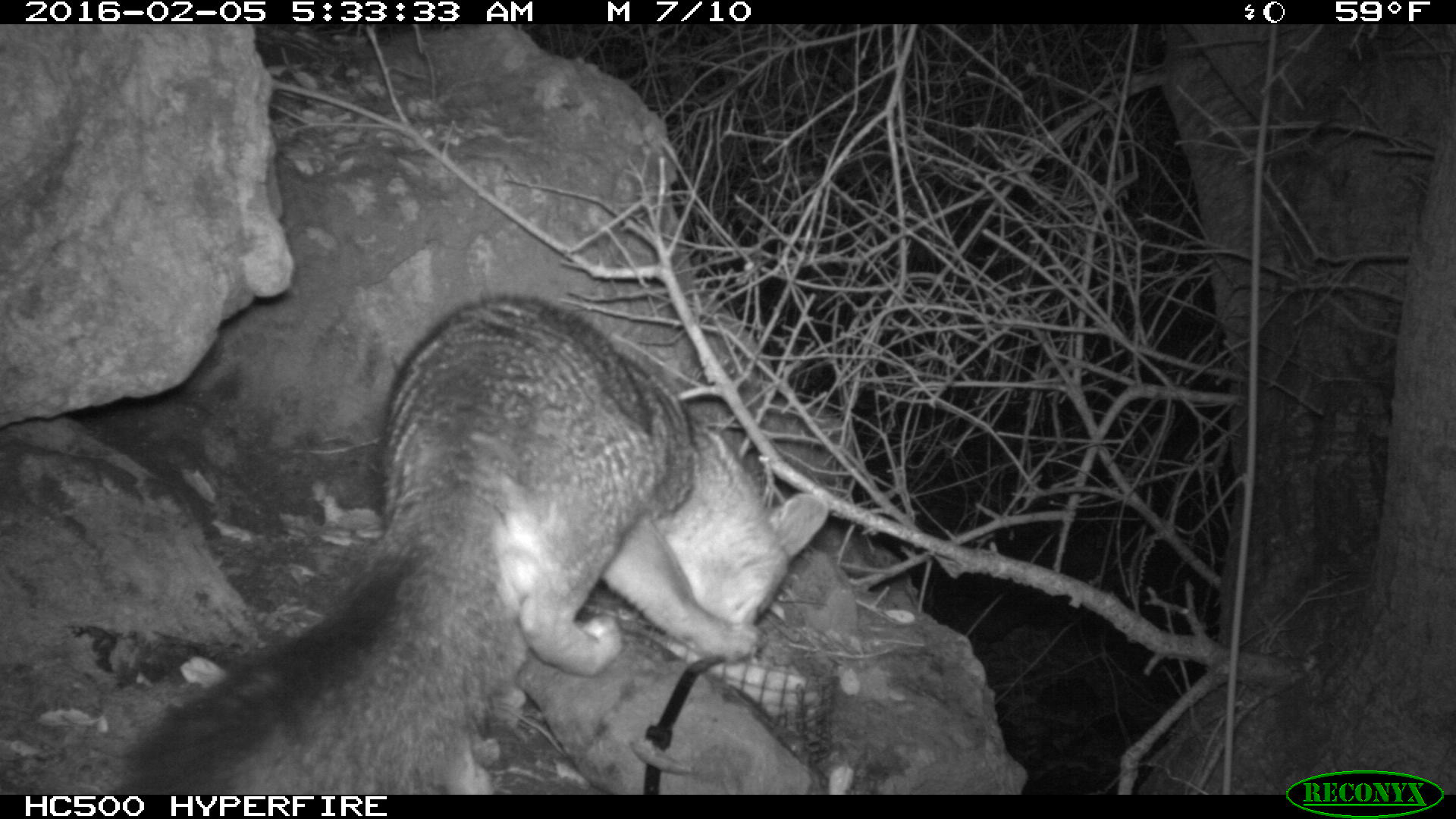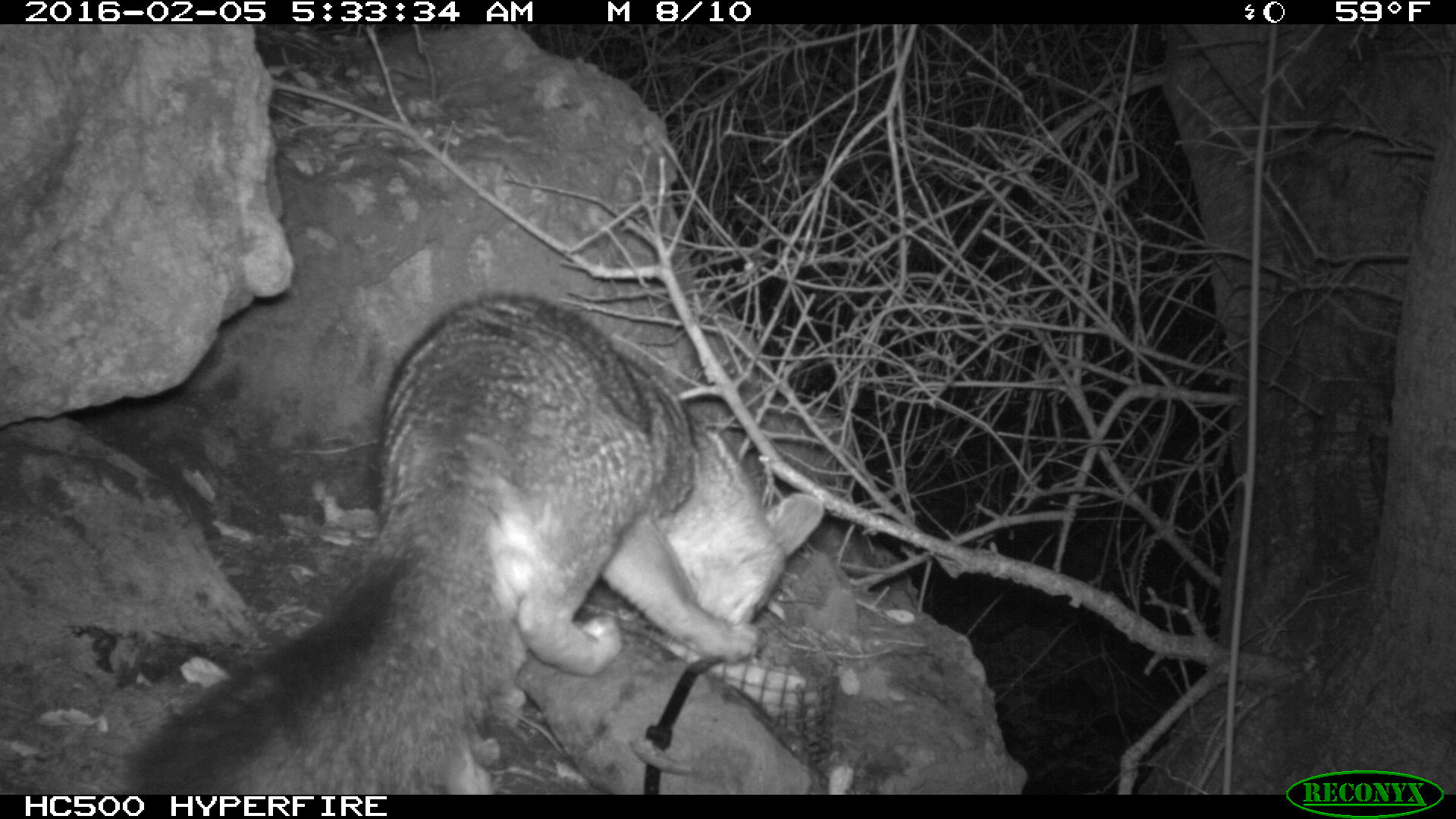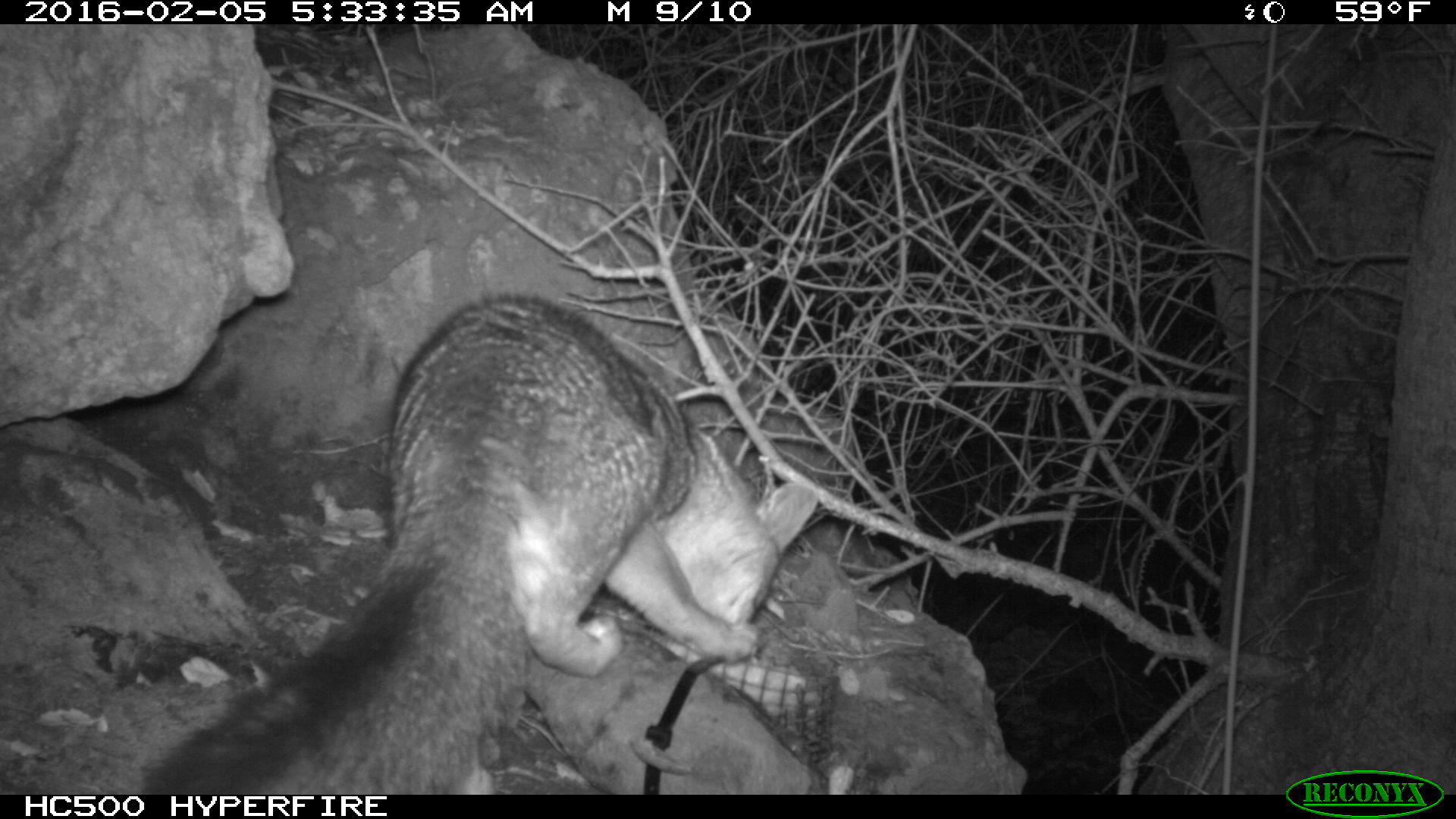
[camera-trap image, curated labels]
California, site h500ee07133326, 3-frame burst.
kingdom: Animalia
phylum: Chordata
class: Mammalia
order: Carnivora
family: Canidae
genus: Urocyon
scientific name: Urocyon littoralis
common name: island fox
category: fox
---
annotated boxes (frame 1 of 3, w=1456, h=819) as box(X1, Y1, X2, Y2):
fox: box(101, 289, 831, 795)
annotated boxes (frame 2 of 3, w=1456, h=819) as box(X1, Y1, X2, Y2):
fox: box(130, 293, 824, 793)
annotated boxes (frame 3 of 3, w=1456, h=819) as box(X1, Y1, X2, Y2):
fox: box(144, 293, 817, 794)